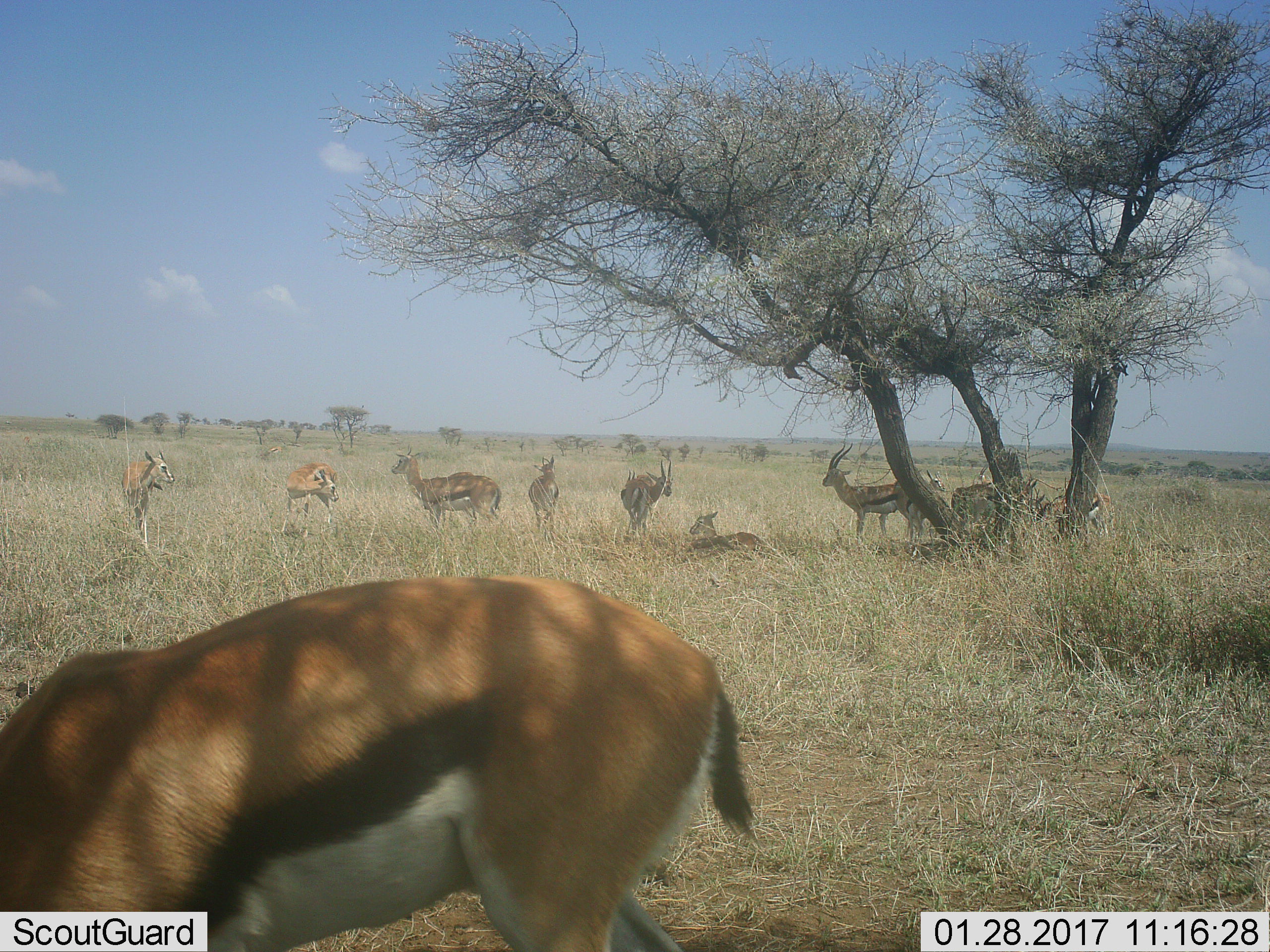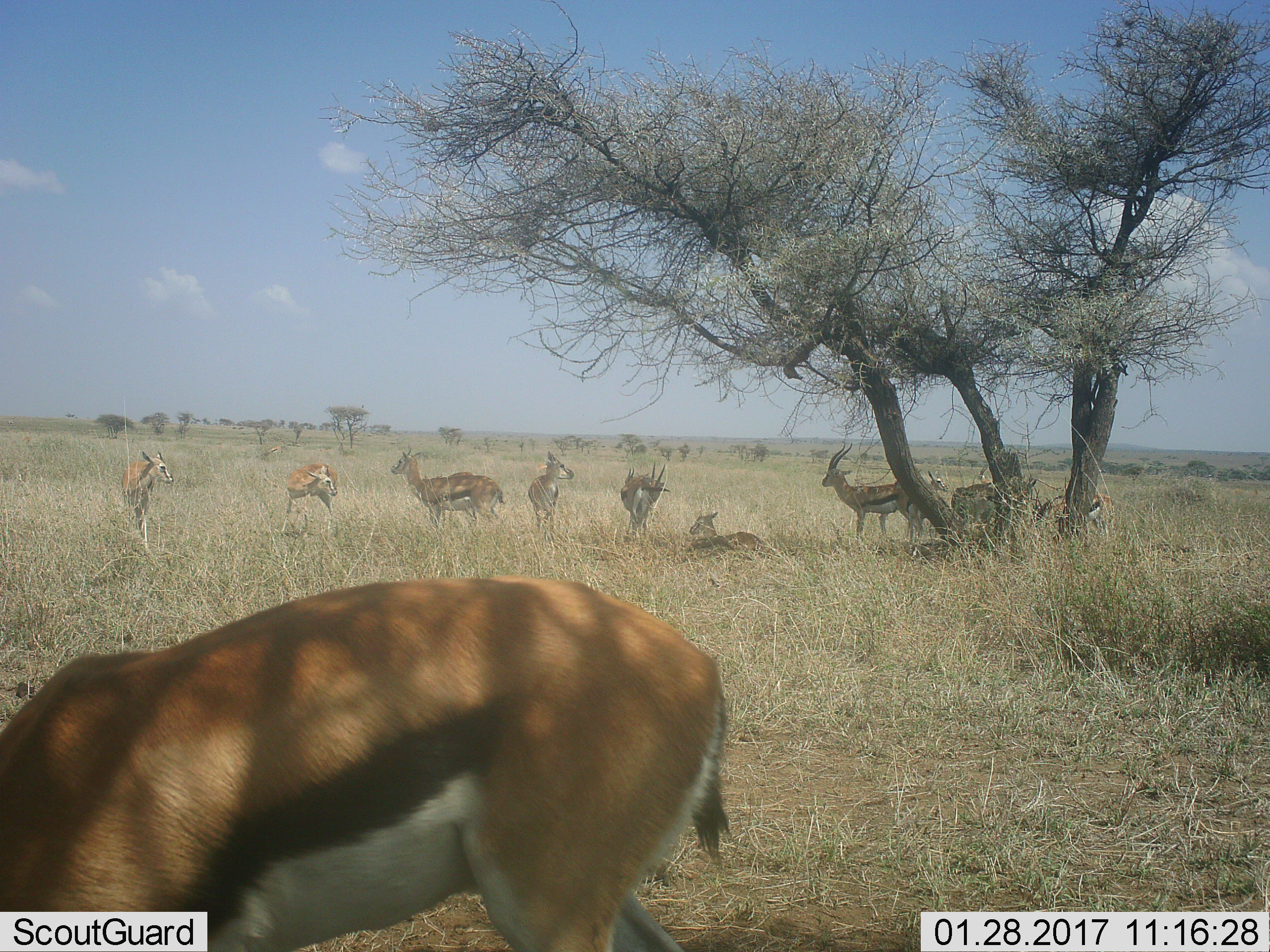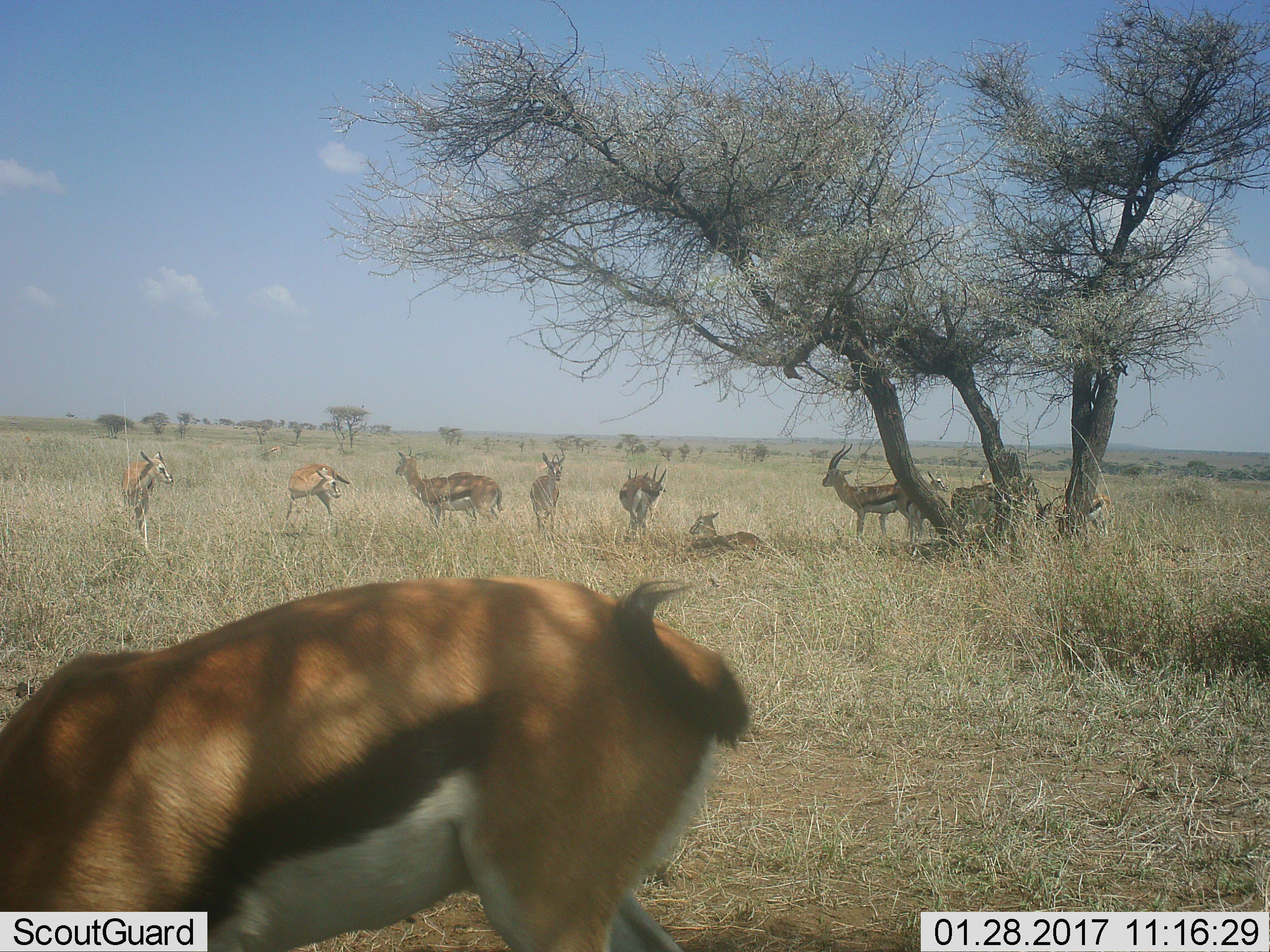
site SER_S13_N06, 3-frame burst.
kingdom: Animalia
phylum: Chordata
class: Mammalia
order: Artiodactyla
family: Bovidae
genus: Eudorcas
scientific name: Eudorcas thomsonii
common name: thomson's gazelle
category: gazellethomsons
Gazellethomsons (thomson's gazelle) (Eudorcas thomsonii), count 11-50. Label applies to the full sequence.